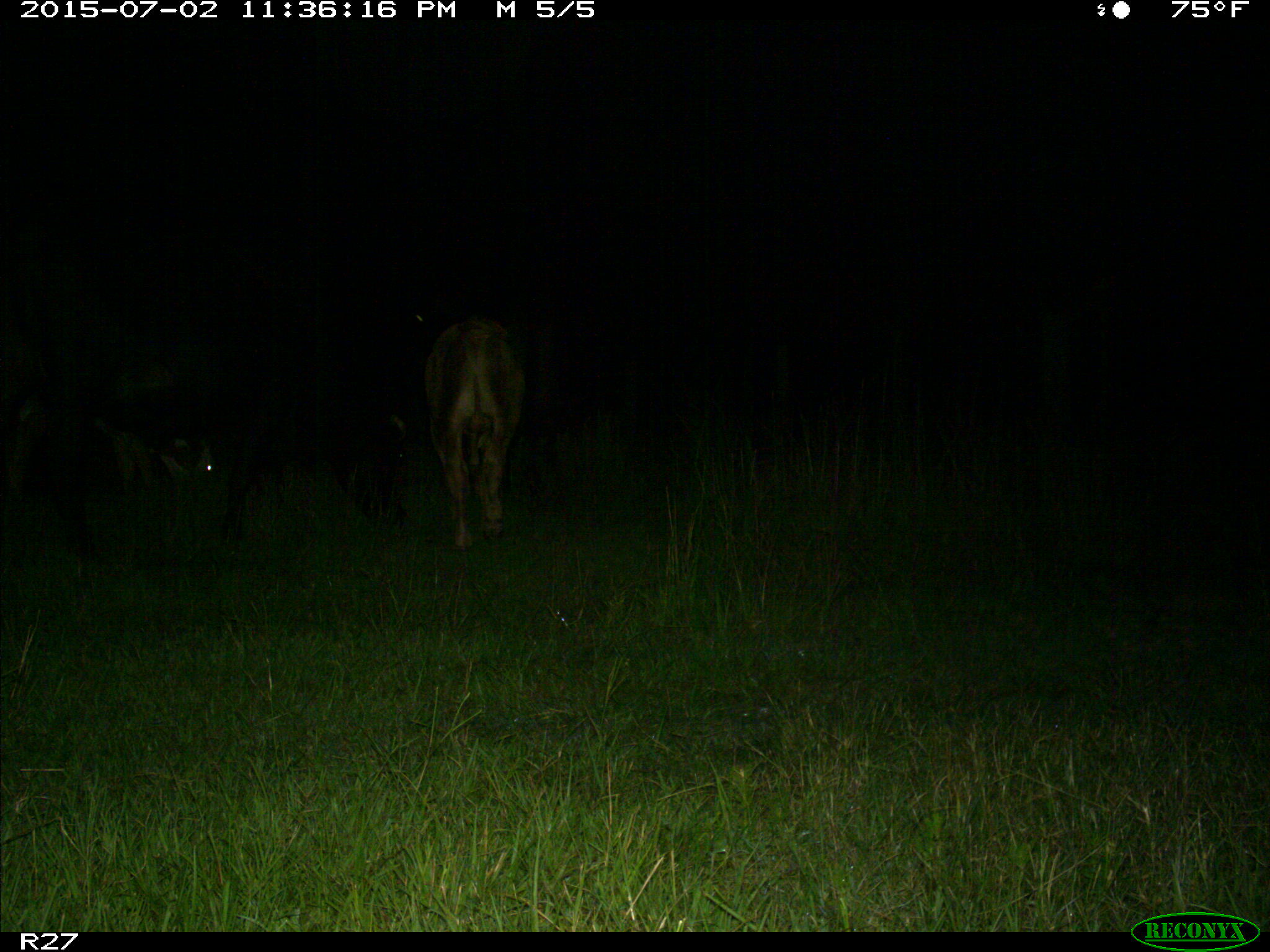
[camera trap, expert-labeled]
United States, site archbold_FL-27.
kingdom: Animalia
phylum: Chordata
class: Mammalia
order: Artiodactyla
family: Bovidae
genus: Bos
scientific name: Bos taurus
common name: domestic cow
Bos taurus (domestic cow).